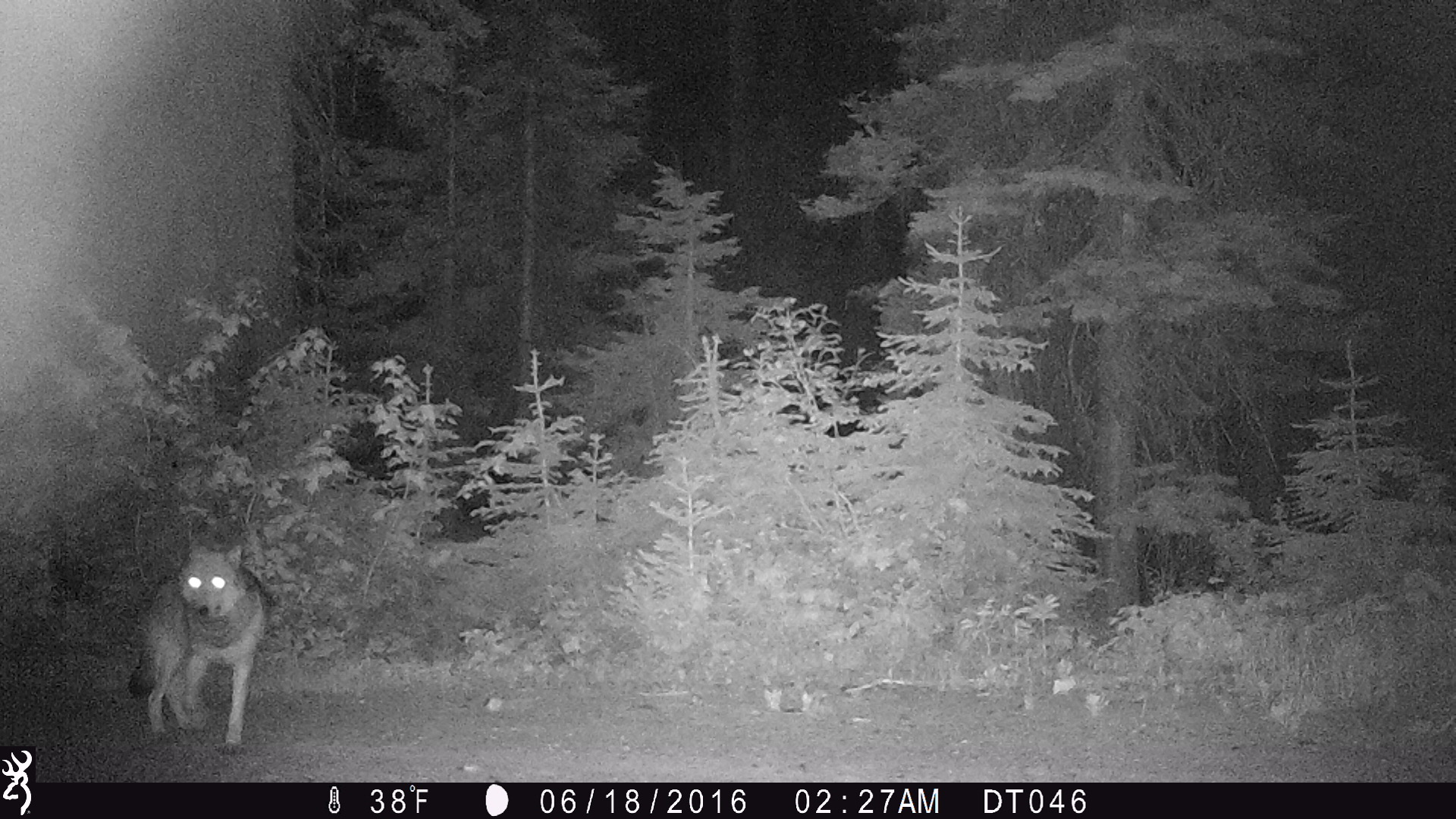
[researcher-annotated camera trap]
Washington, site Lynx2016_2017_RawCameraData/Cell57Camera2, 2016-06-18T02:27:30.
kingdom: Animalia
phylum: Chordata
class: Mammalia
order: Carnivora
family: Canidae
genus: Canis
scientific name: Canis lupus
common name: gray wolf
Canis lupus (gray wolf). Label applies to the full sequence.